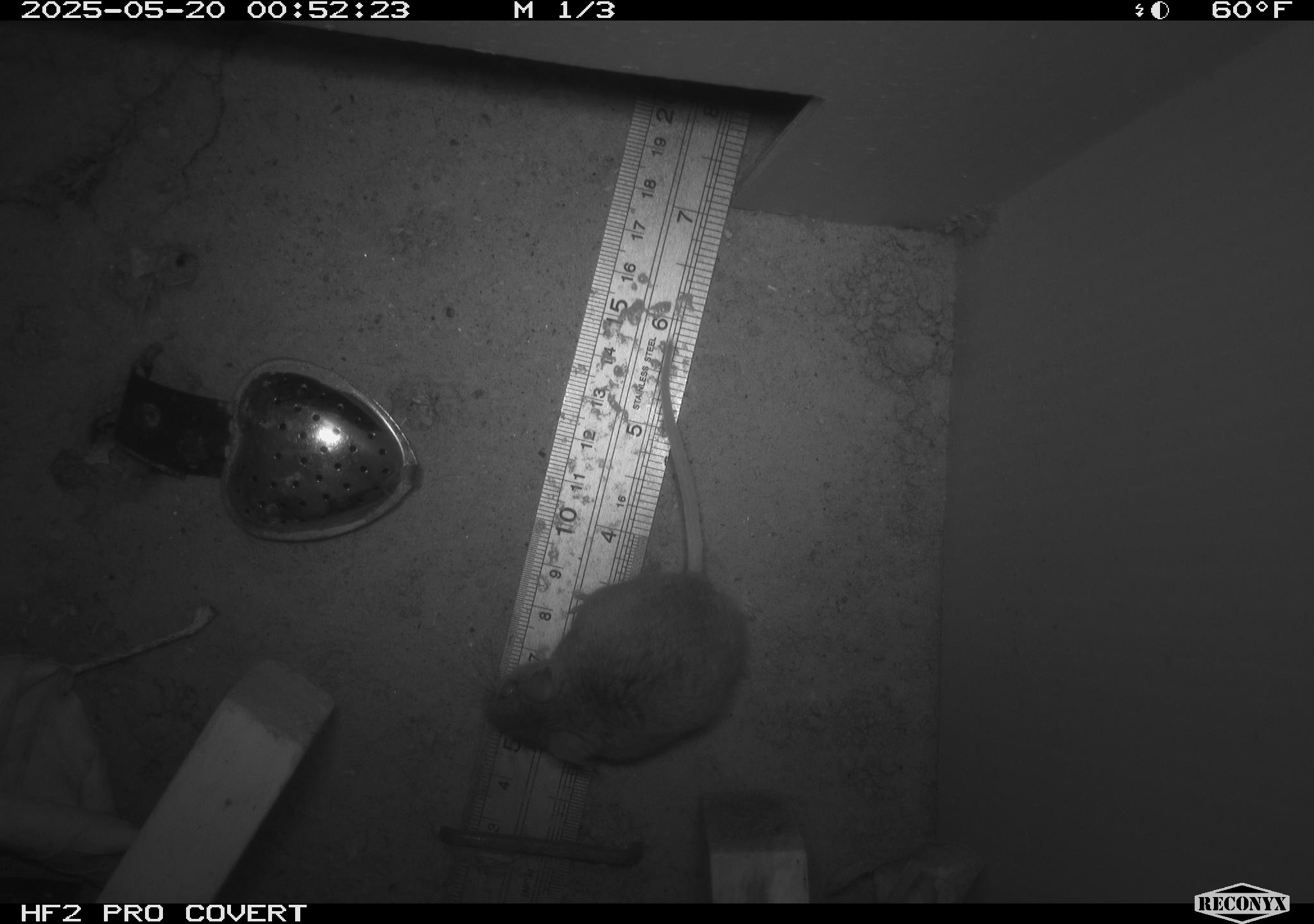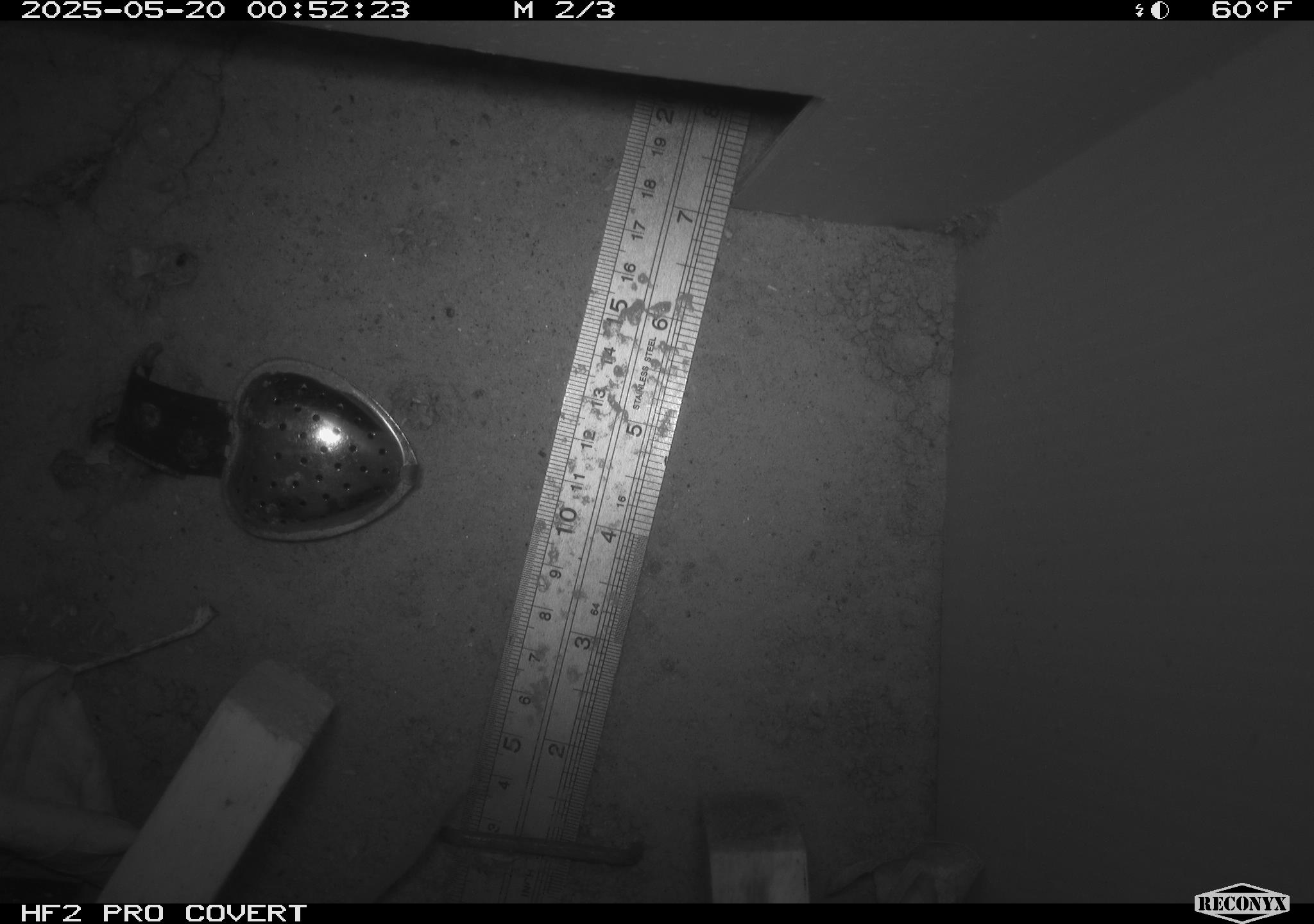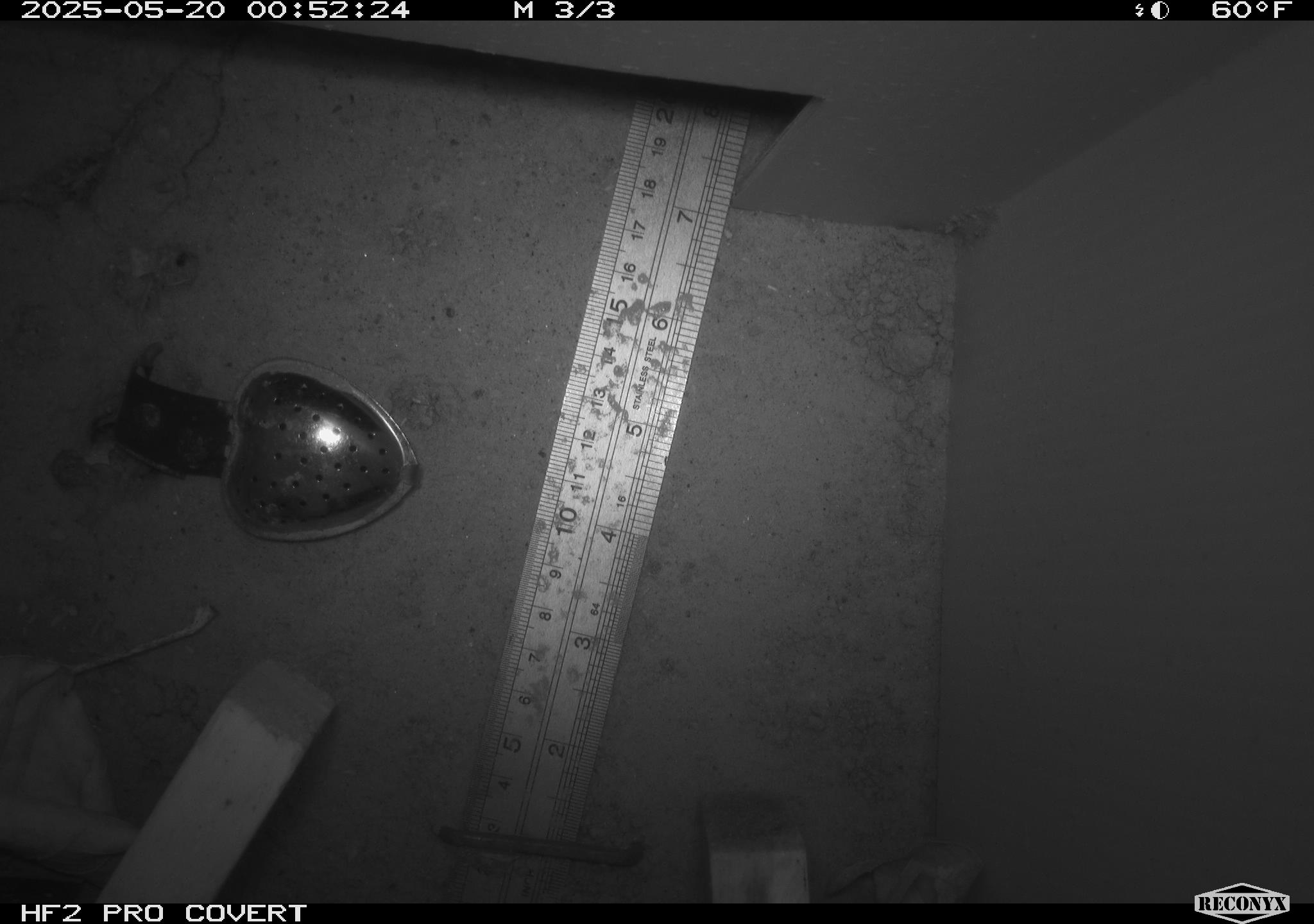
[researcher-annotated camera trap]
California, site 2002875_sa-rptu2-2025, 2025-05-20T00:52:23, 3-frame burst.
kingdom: Animalia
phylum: Chordata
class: Mammalia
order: Rodentia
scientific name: Rodentia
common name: mouse species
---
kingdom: Animalia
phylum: Chordata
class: Mammalia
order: Rodentia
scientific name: Rodentia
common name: rodent